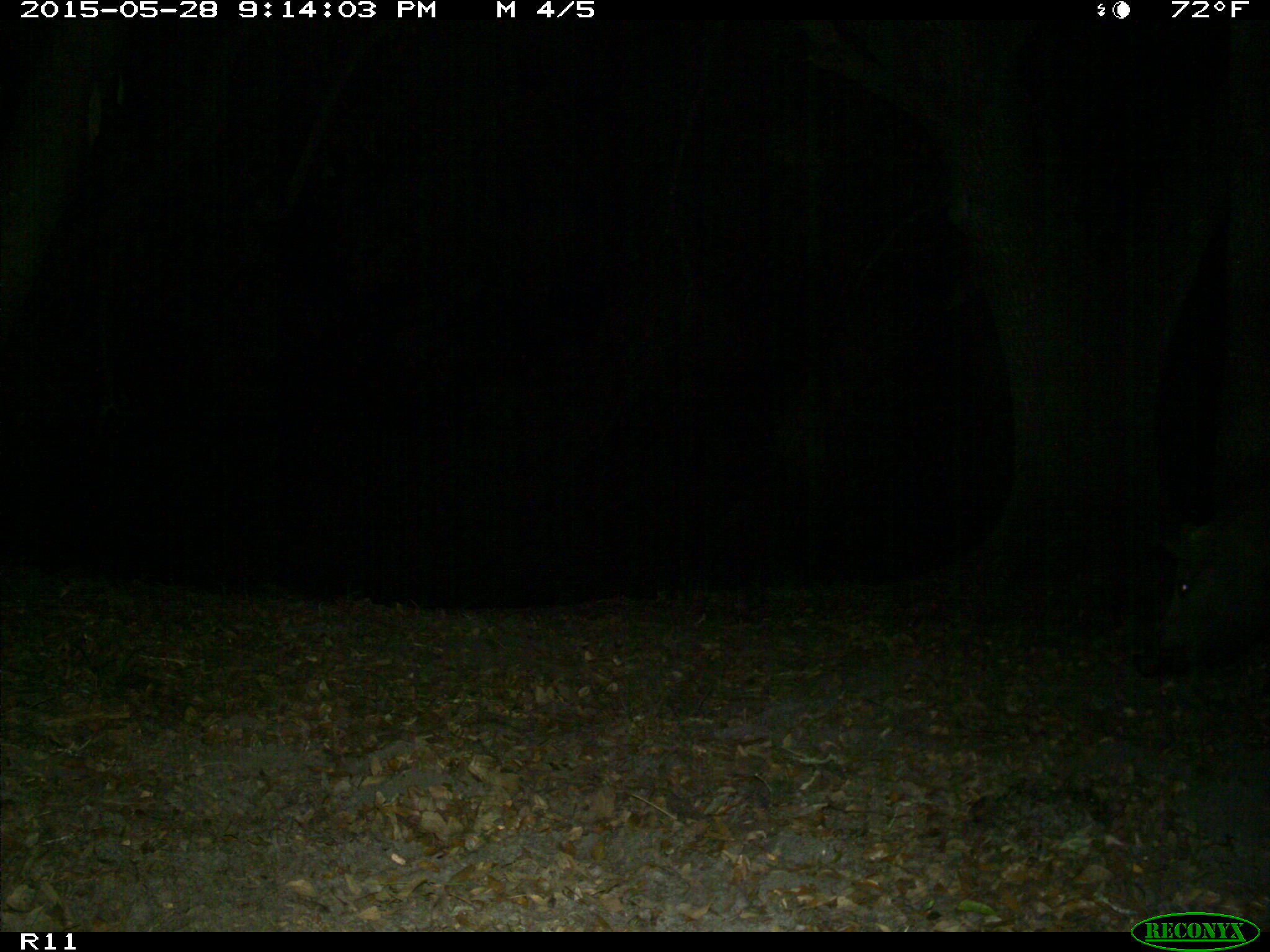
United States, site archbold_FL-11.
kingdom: Animalia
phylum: Chordata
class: Mammalia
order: Artiodactyla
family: Suidae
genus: Sus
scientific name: Sus scrofa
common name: wild boar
Sus scrofa (wild boar).